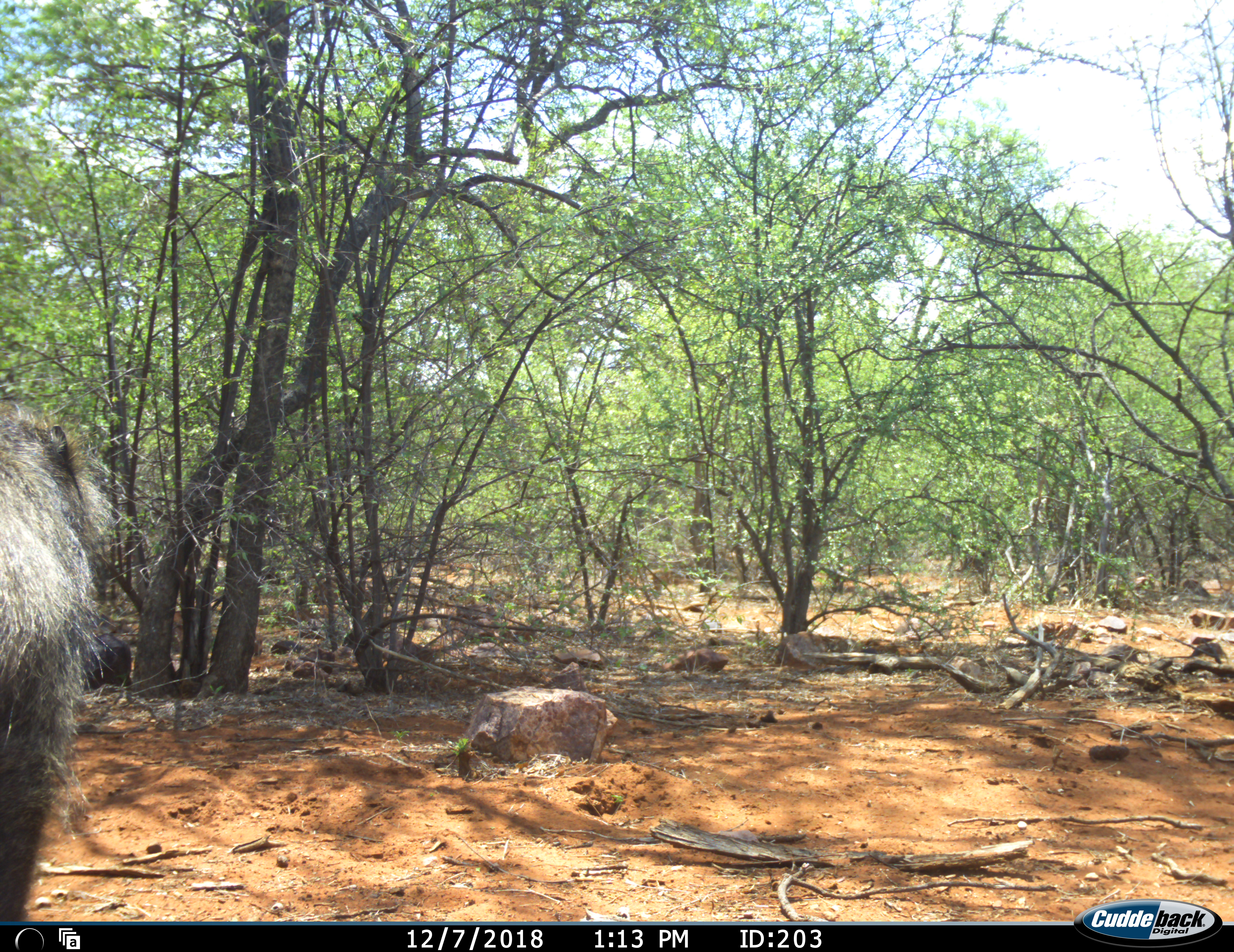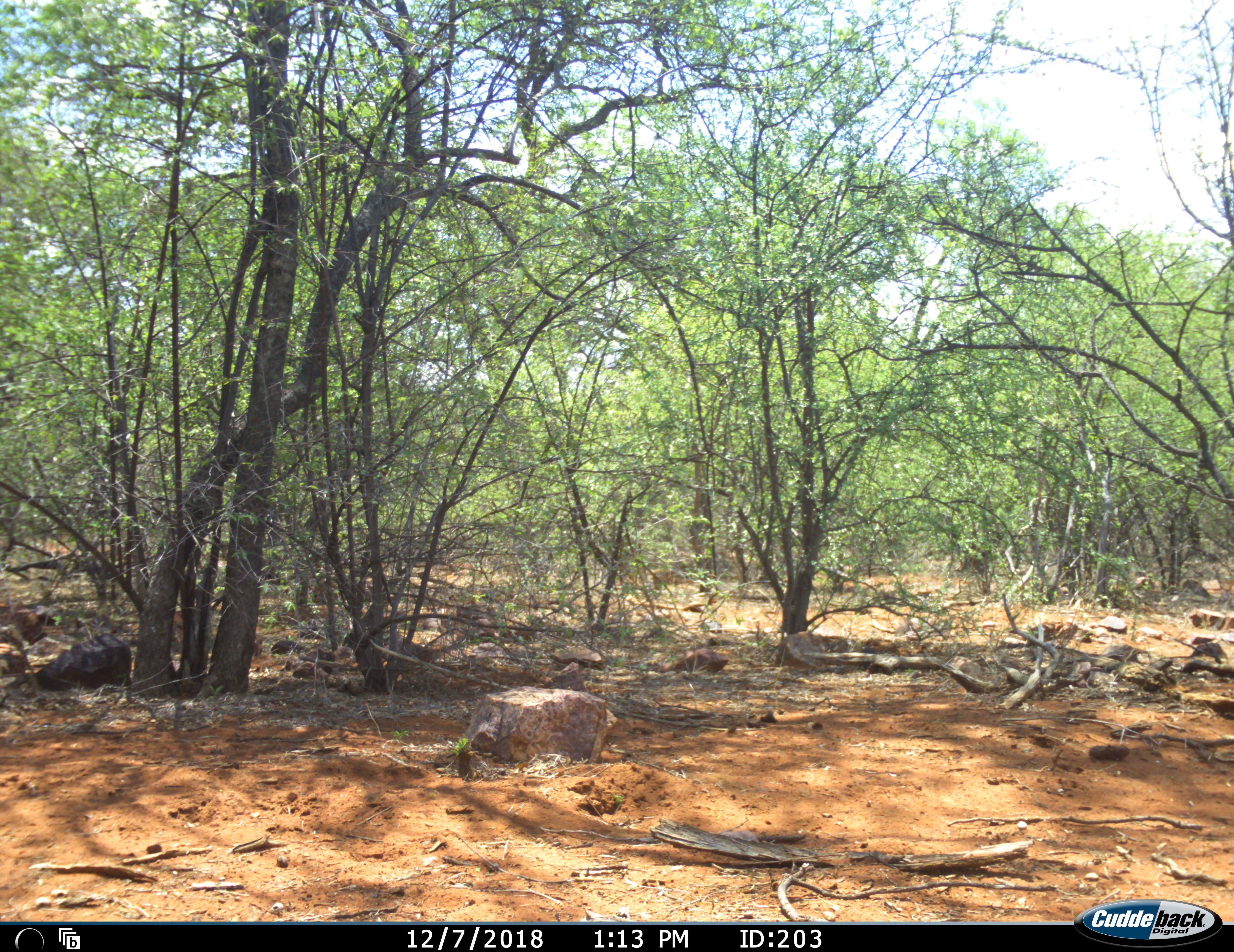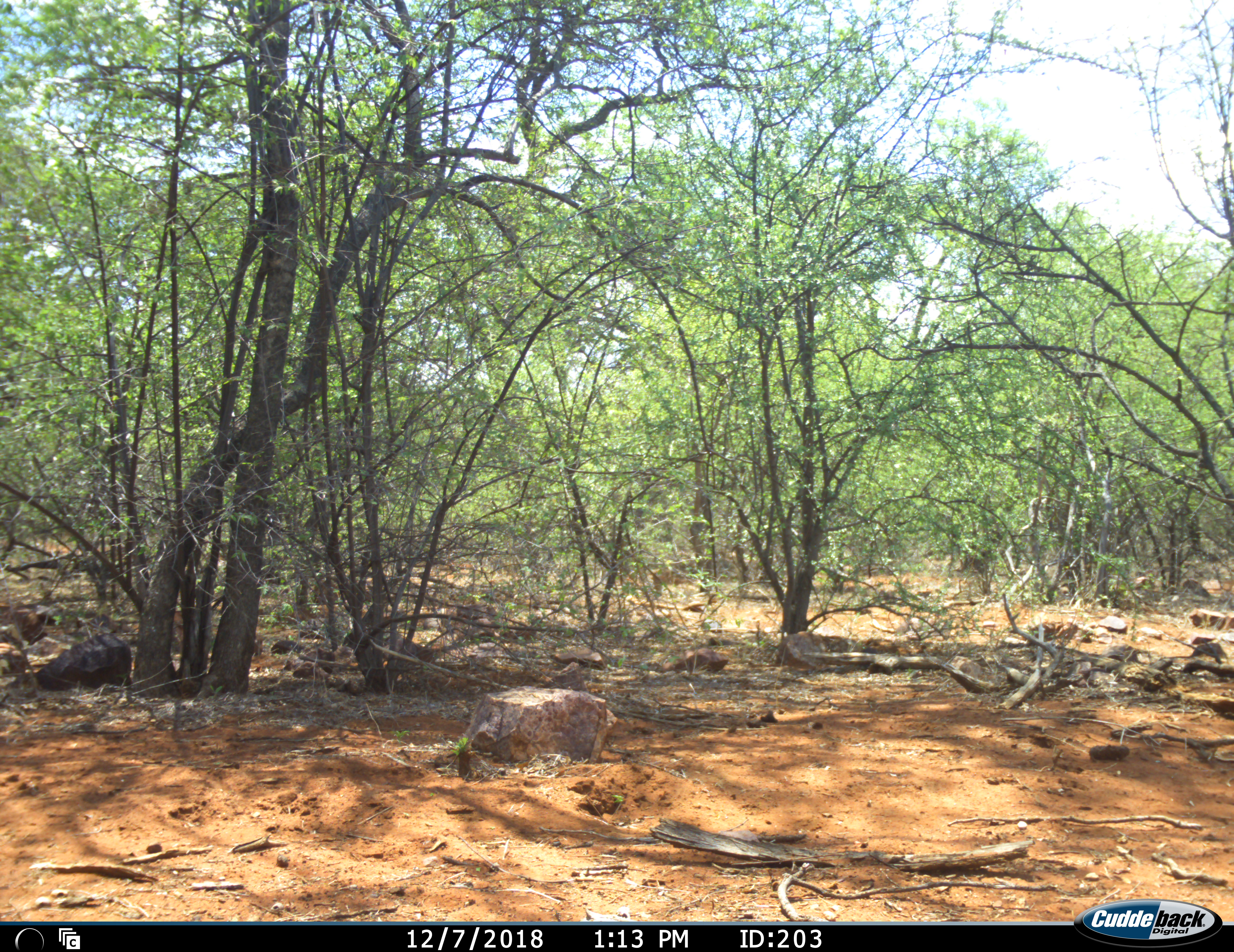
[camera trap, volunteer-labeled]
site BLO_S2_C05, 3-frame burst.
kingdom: Animalia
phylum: Chordata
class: Mammalia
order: Primates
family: Cercopithecidae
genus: Papio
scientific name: Papio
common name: baboon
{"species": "baboon (Papio)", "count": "1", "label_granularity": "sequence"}